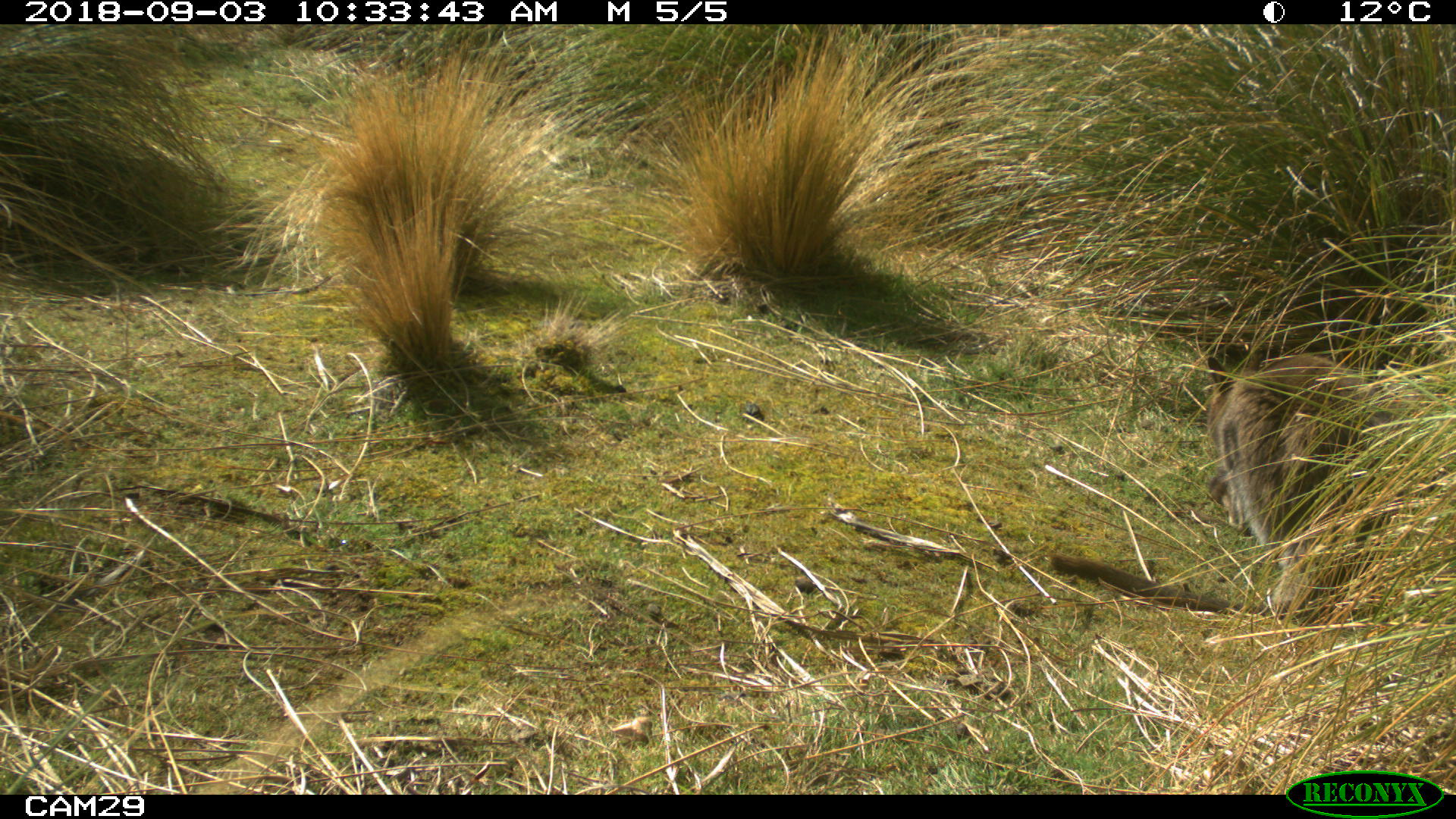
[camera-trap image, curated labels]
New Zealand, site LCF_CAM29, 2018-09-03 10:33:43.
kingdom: Animalia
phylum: Chordata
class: Mammalia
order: Diprotodontia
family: Macropodidae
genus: Notamacropus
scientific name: Notamacropus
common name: wallaby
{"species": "wallaby (Notamacropus)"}